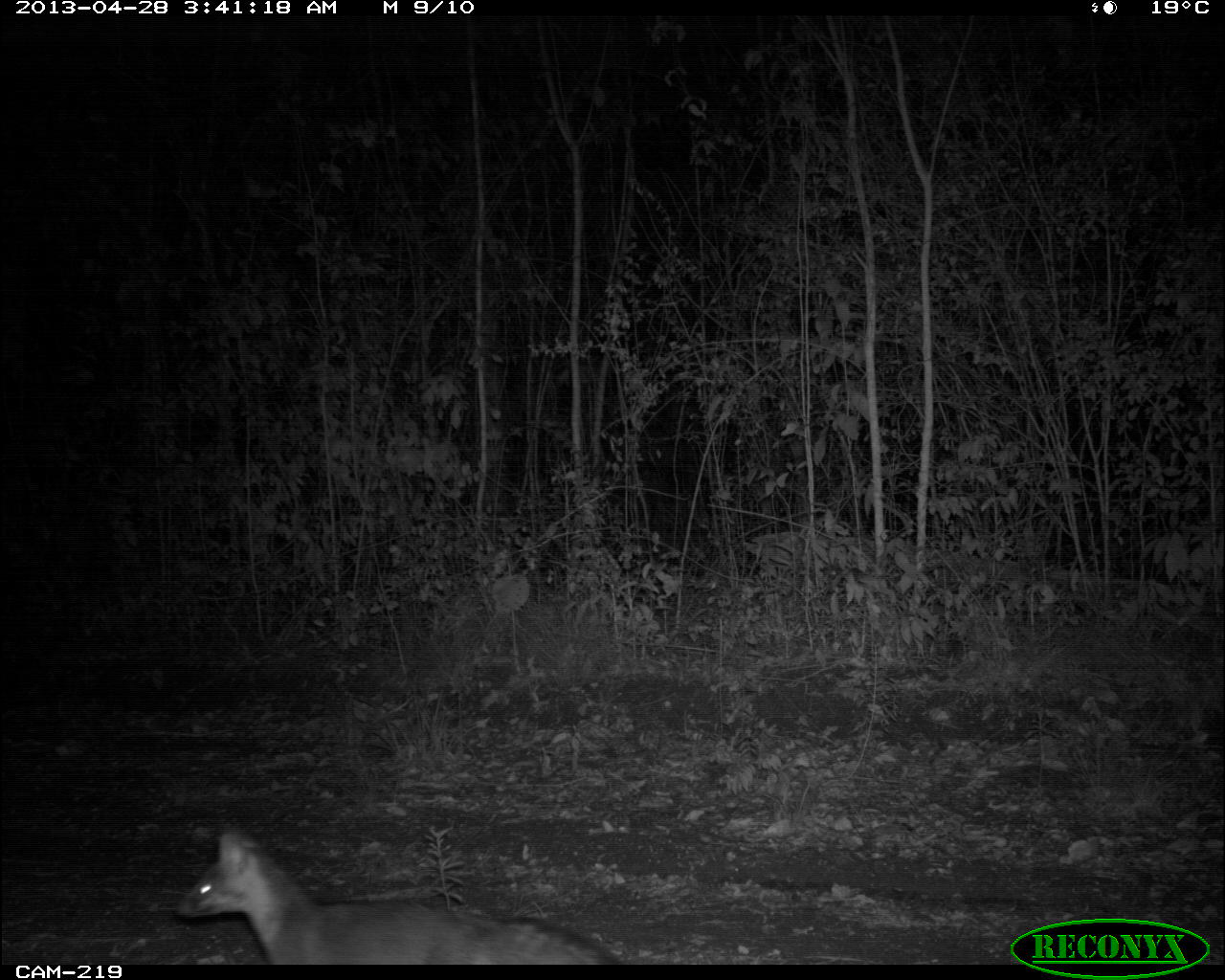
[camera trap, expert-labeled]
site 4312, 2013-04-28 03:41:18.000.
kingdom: Animalia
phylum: Chordata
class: Mammalia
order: Carnivora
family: Canidae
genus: Urocyon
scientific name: Urocyon cinereoargenteus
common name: gray fox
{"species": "Urocyon cinereoargenteus (gray fox)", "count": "1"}